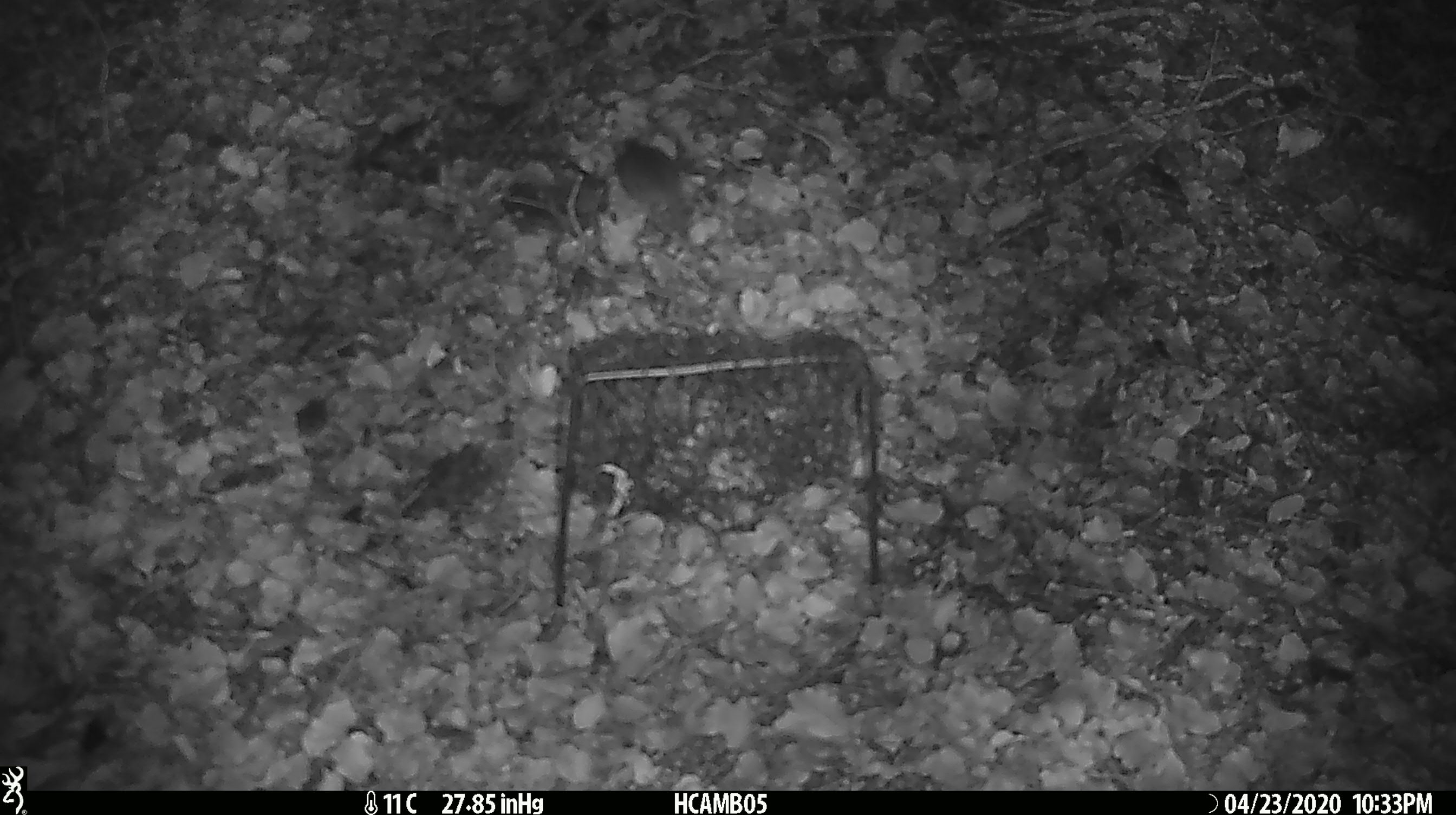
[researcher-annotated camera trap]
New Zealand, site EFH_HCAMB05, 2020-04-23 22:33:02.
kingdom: Animalia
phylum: Chordata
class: Mammalia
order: Rodentia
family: Muridae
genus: Mus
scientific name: Mus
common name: mouse